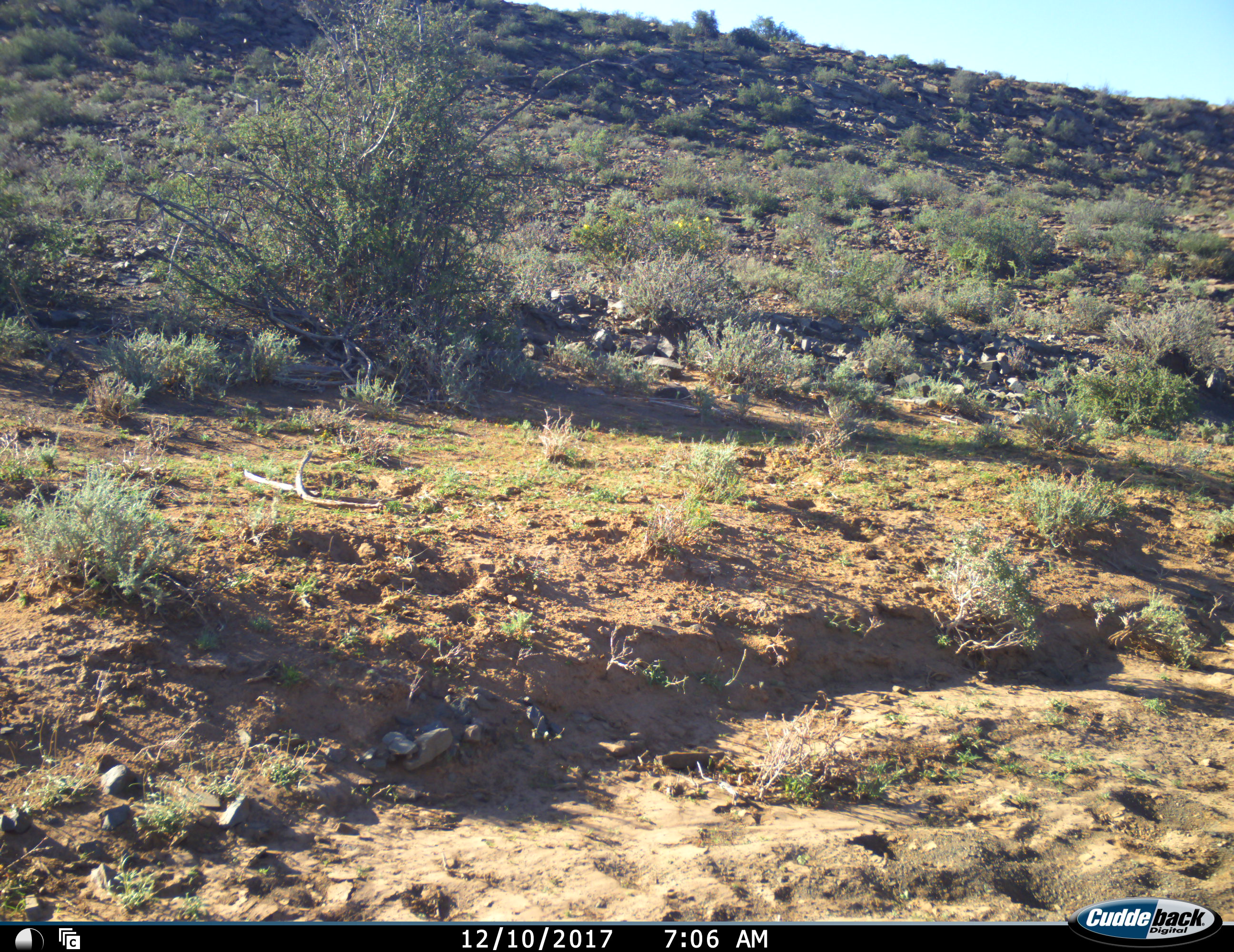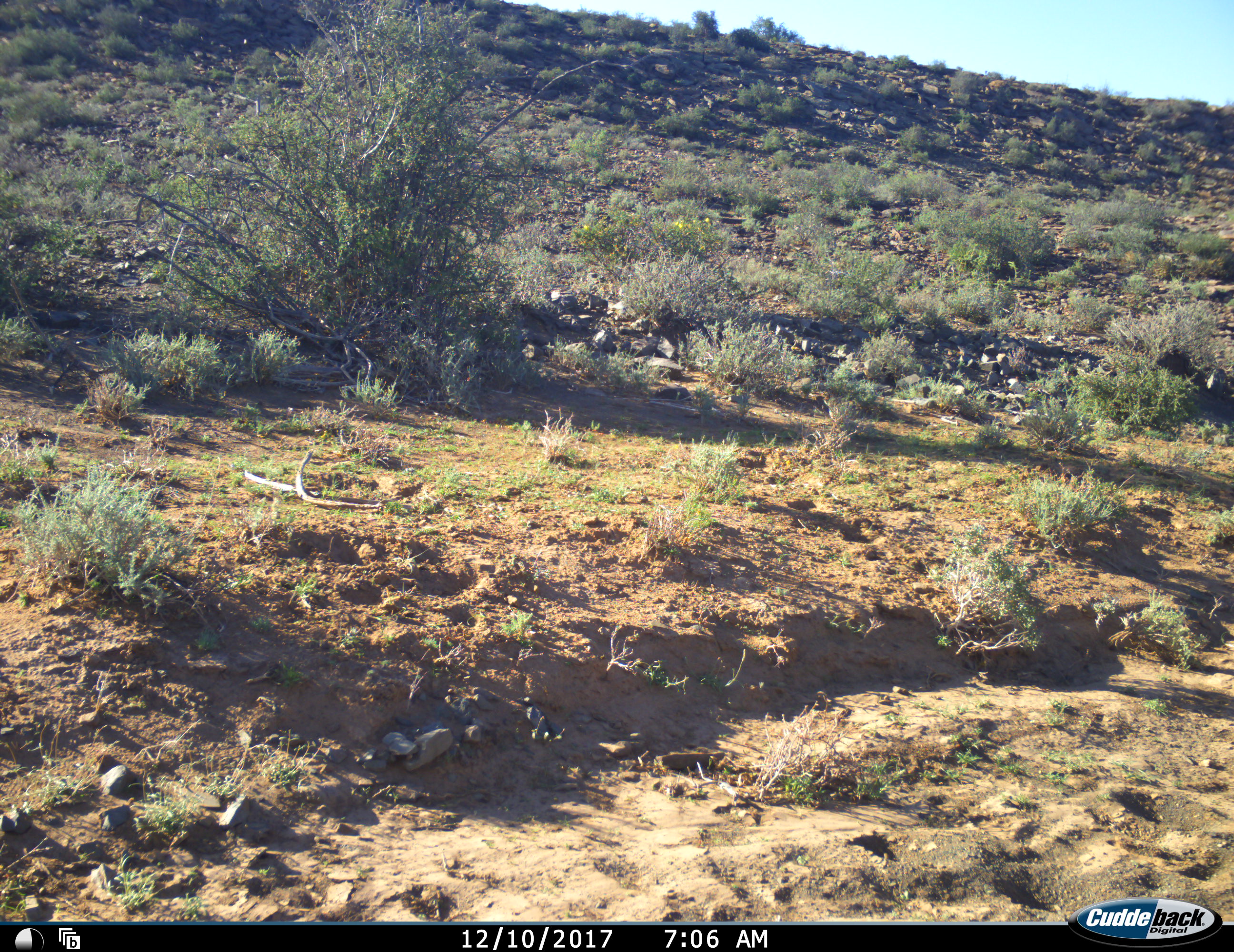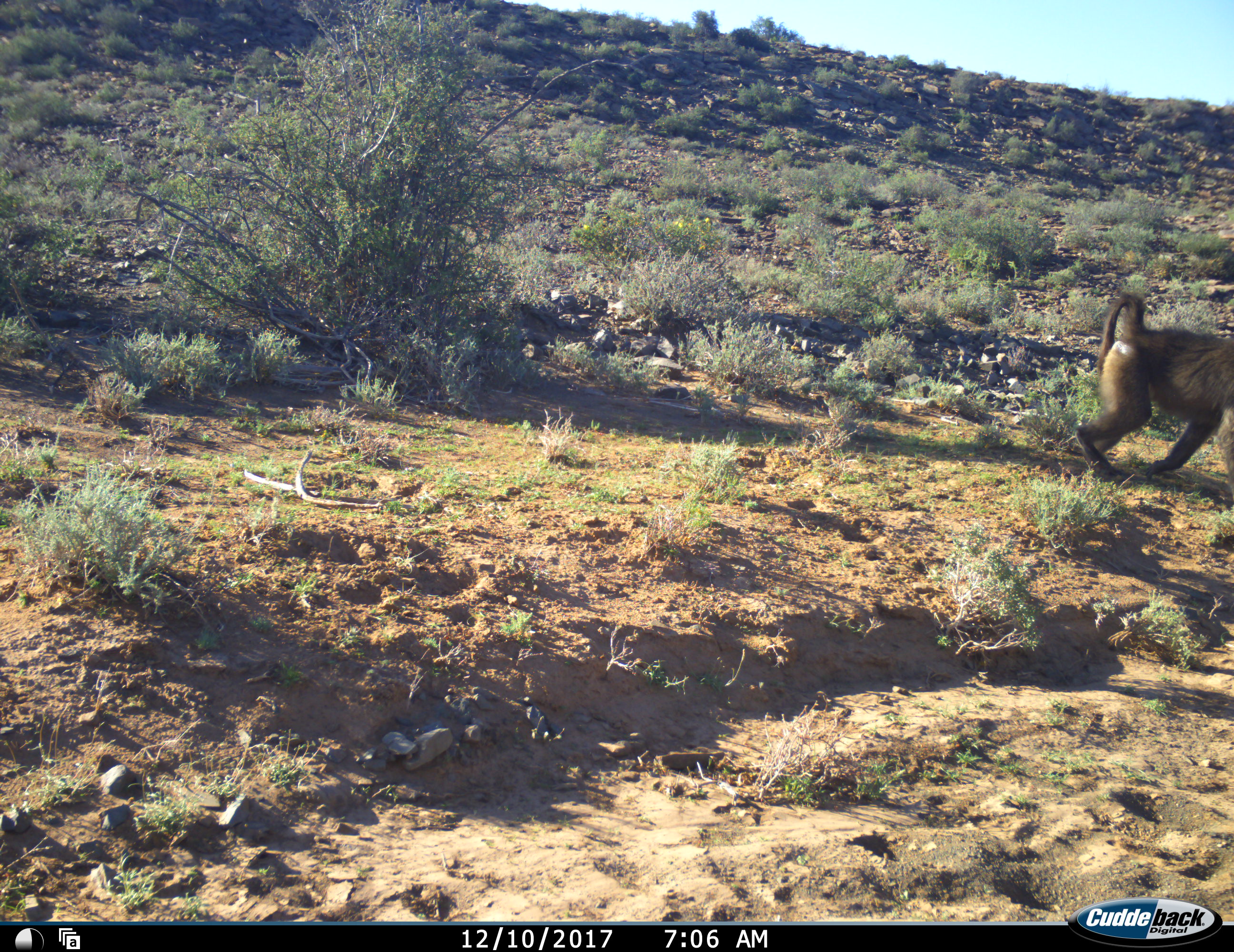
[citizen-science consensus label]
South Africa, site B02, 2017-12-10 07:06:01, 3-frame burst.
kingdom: Animalia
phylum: Chordata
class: Mammalia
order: Primates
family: Cercopithecidae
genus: Papio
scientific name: Papio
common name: baboon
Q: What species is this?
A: Baboon (Papio).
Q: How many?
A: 1.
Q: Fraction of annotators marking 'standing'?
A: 0%.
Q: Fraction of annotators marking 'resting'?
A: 0%.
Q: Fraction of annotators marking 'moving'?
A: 100%.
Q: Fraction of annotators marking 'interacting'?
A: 0%.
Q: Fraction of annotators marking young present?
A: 0%.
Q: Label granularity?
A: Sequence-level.